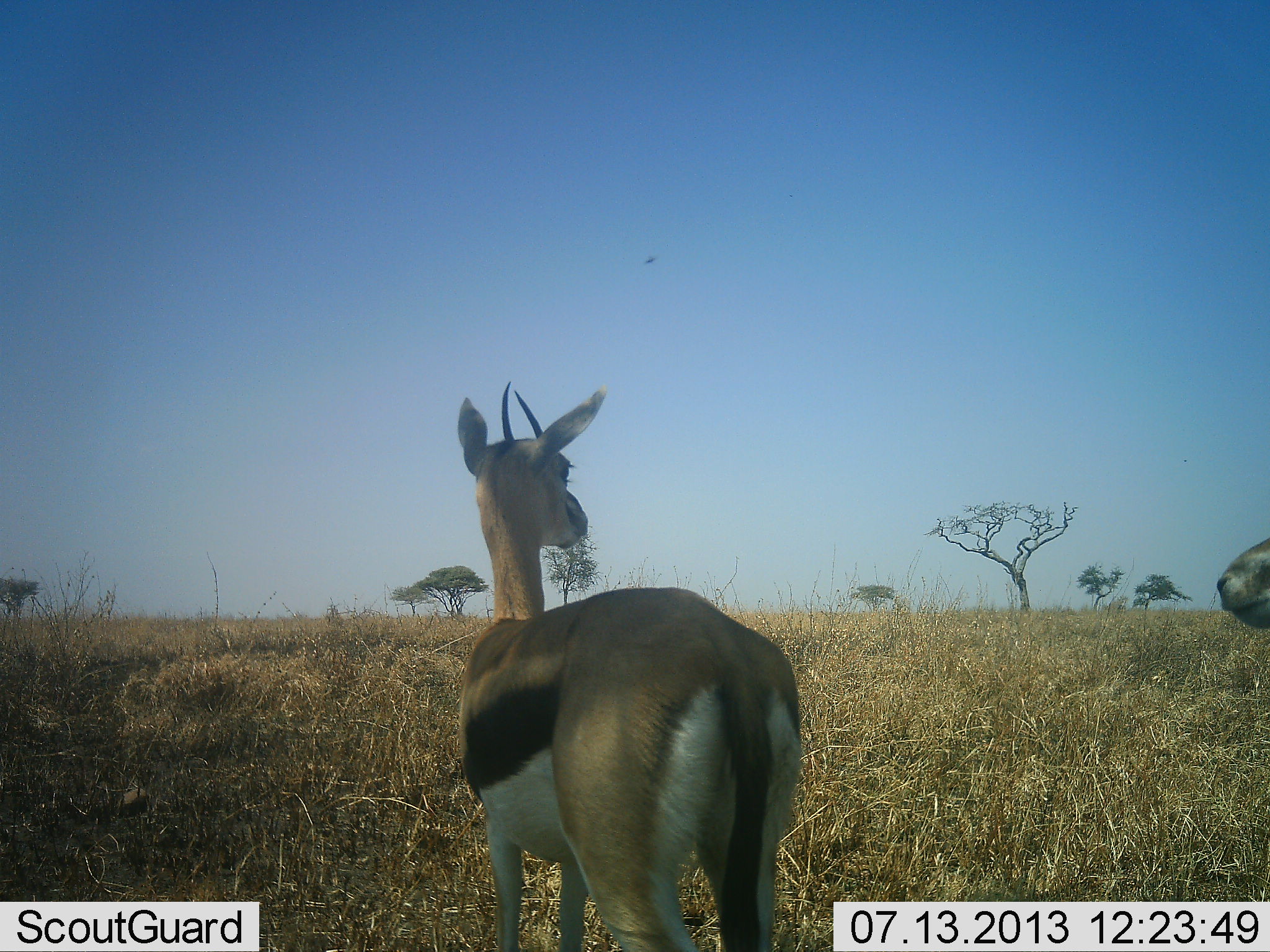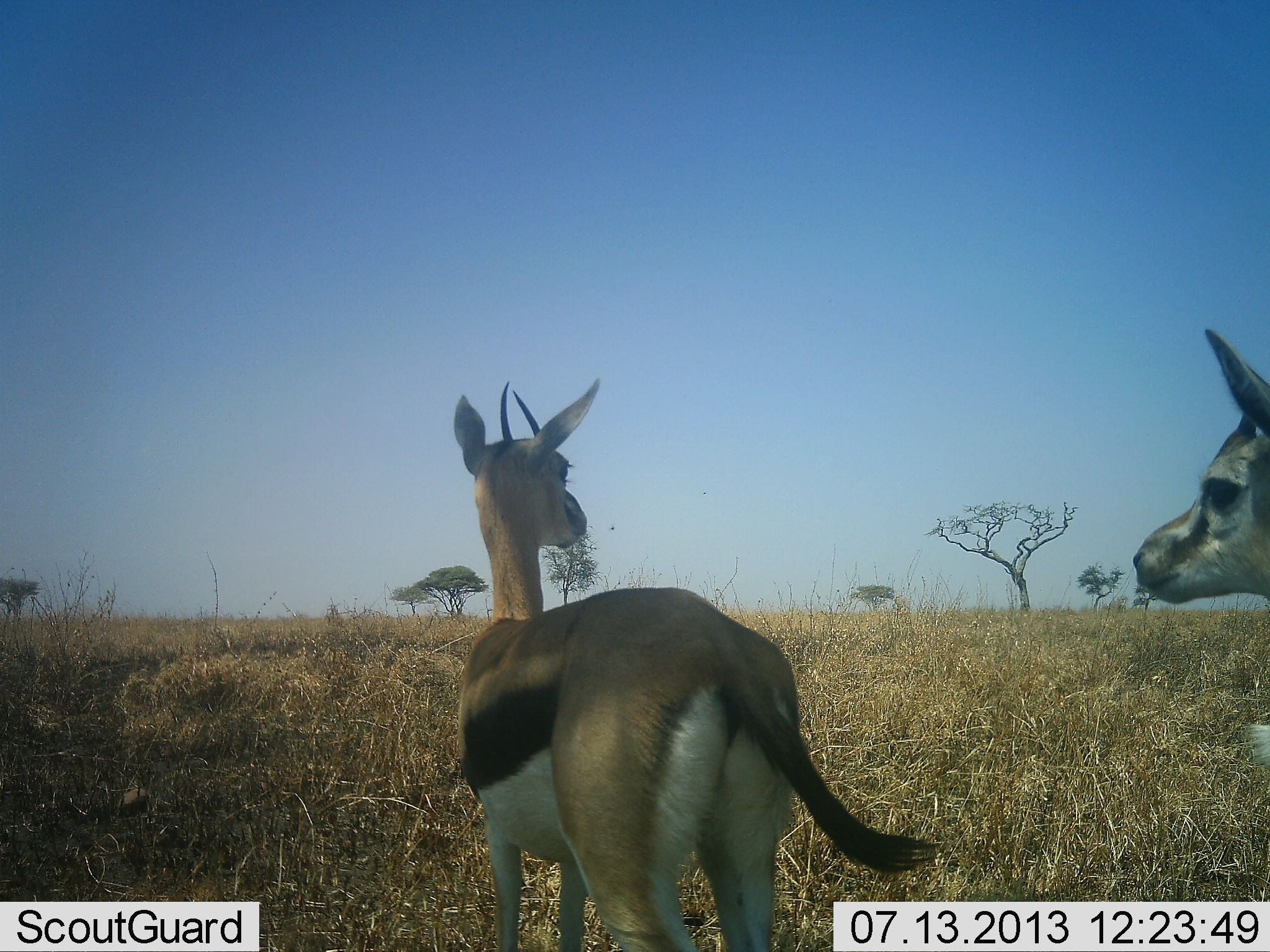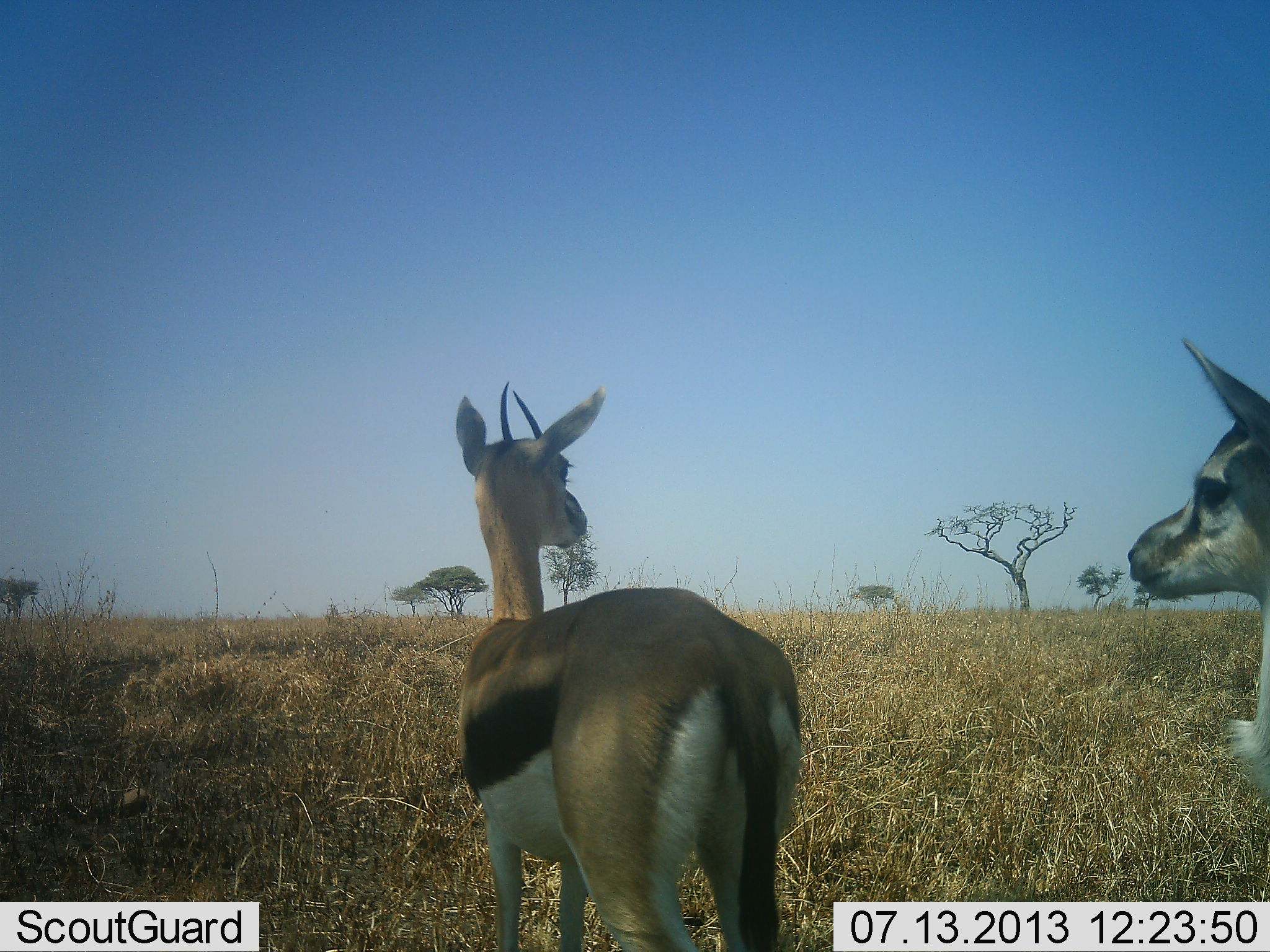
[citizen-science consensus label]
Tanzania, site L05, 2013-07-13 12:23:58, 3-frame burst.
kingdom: Animalia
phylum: Chordata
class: Mammalia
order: Artiodactyla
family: Bovidae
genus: Eudorcas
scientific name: Eudorcas thomsonii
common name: thomson's gazelle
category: gazellethomsons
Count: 2.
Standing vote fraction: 89%.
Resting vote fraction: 0%.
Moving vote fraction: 17%.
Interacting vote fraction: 6%.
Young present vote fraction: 6%.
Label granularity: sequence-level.